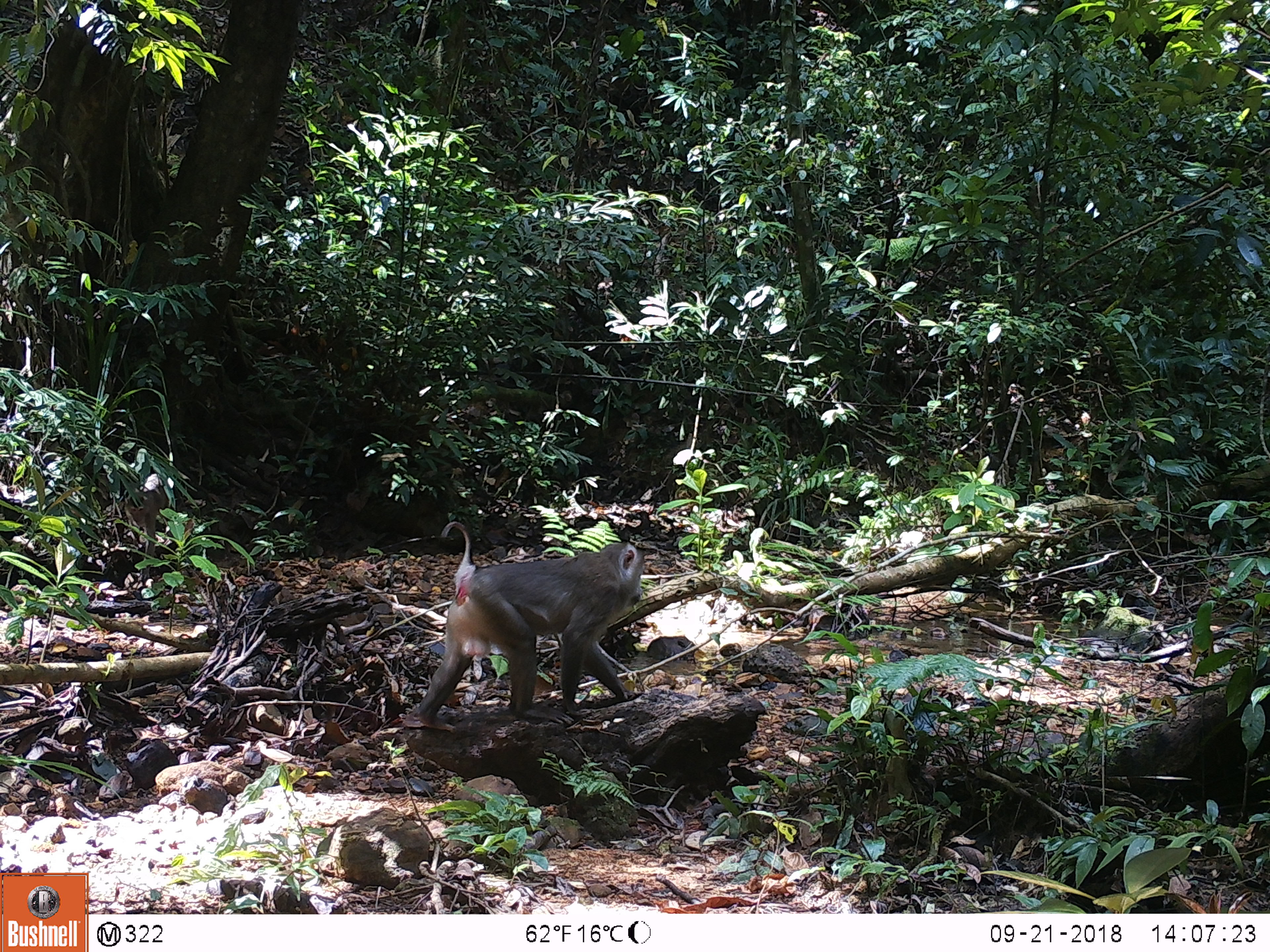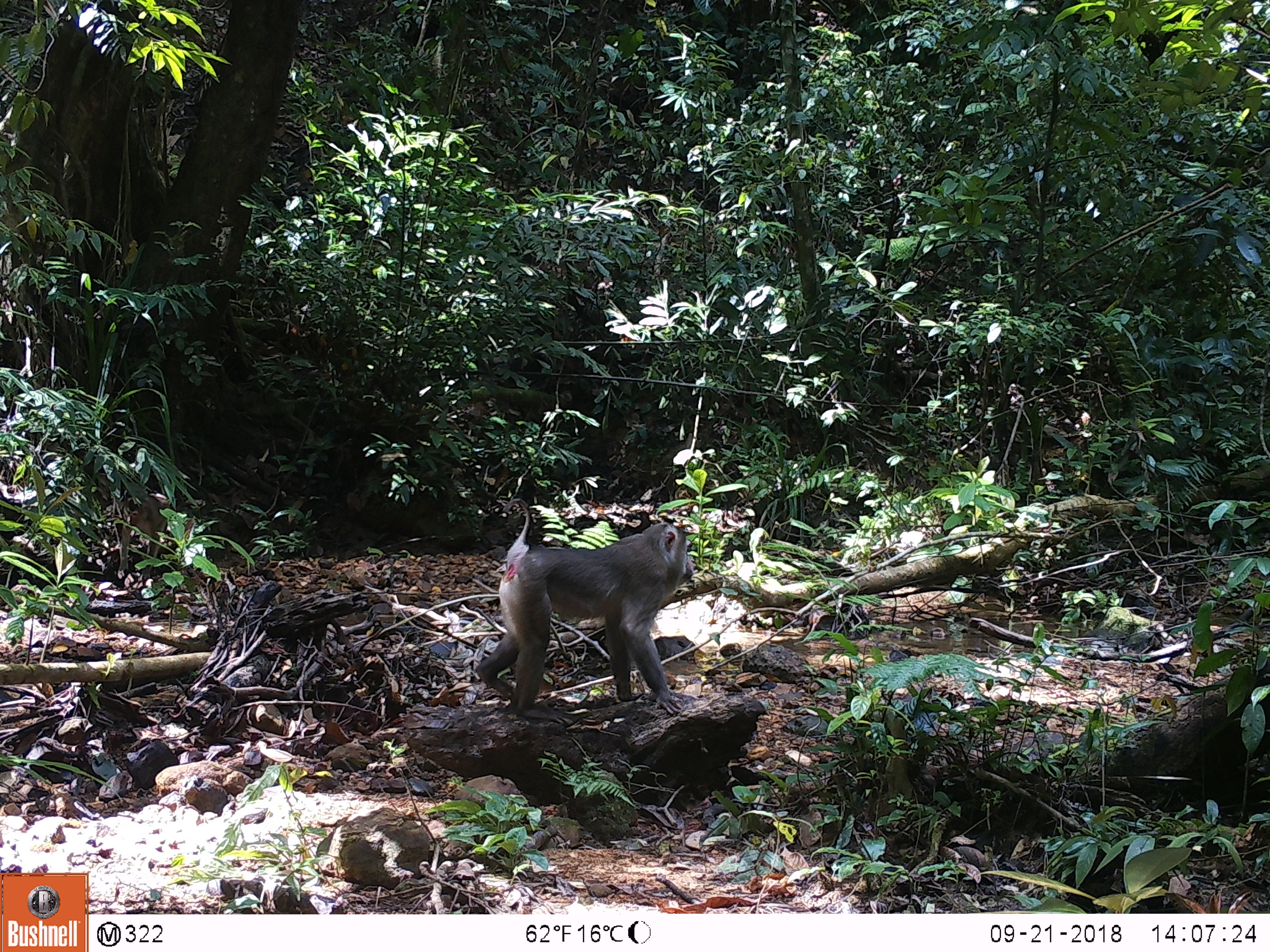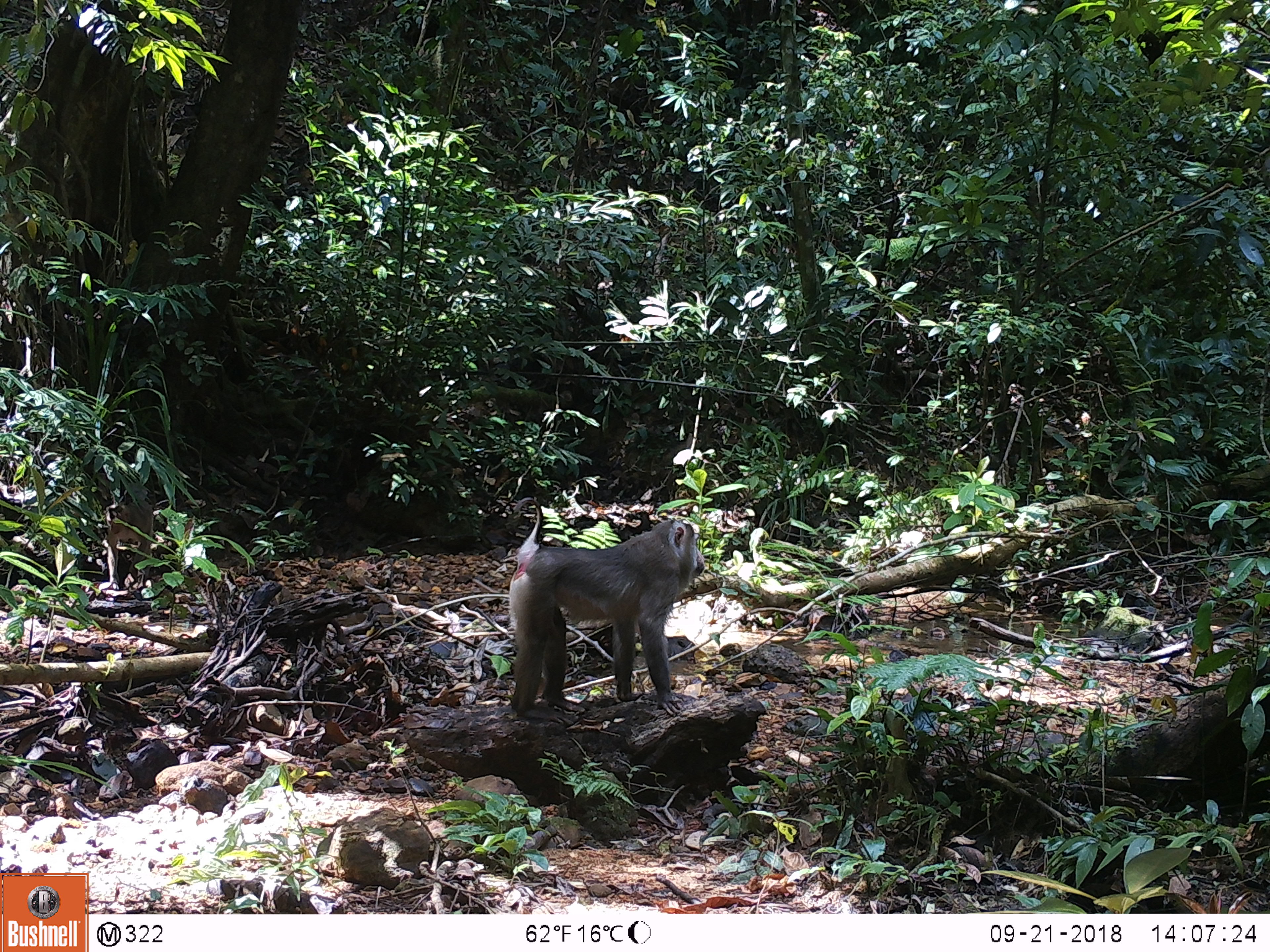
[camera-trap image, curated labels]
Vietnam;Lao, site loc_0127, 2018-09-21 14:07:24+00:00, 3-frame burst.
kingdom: Animalia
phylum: Chordata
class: Mammalia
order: Primates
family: Cercopithecidae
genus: Macaca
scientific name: Macaca nemestrina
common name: pig-tailed macaque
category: pig tailed macaque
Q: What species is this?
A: Pig tailed macaque (pig-tailed macaque) (Macaca nemestrina).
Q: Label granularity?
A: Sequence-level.